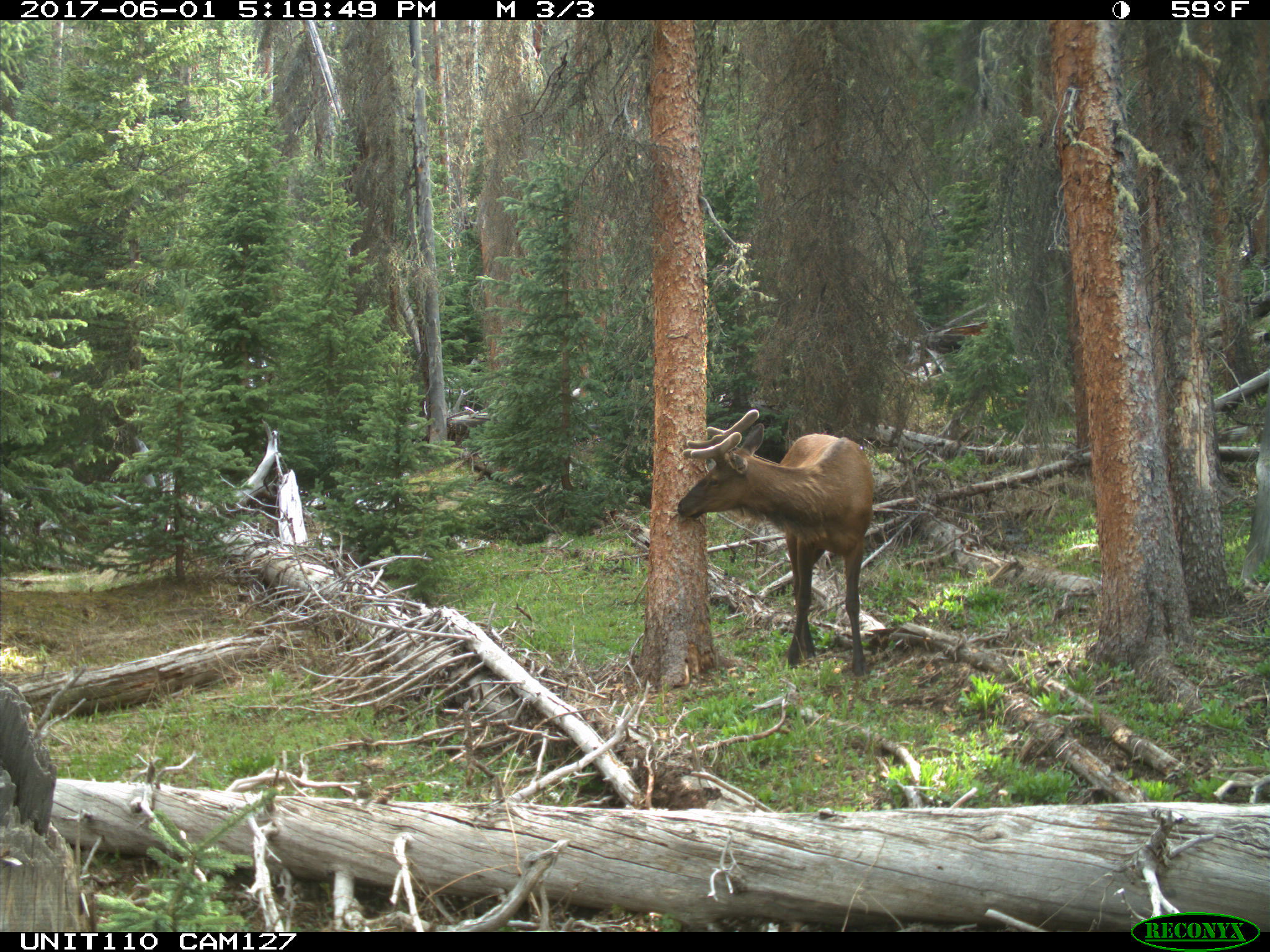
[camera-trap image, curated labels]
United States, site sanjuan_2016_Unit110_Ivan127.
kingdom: Animalia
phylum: Chordata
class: Mammalia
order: Artiodactyla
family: Cervidae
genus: Cervus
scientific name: Cervus elaphus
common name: red deer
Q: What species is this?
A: Cervus elaphus (red deer).